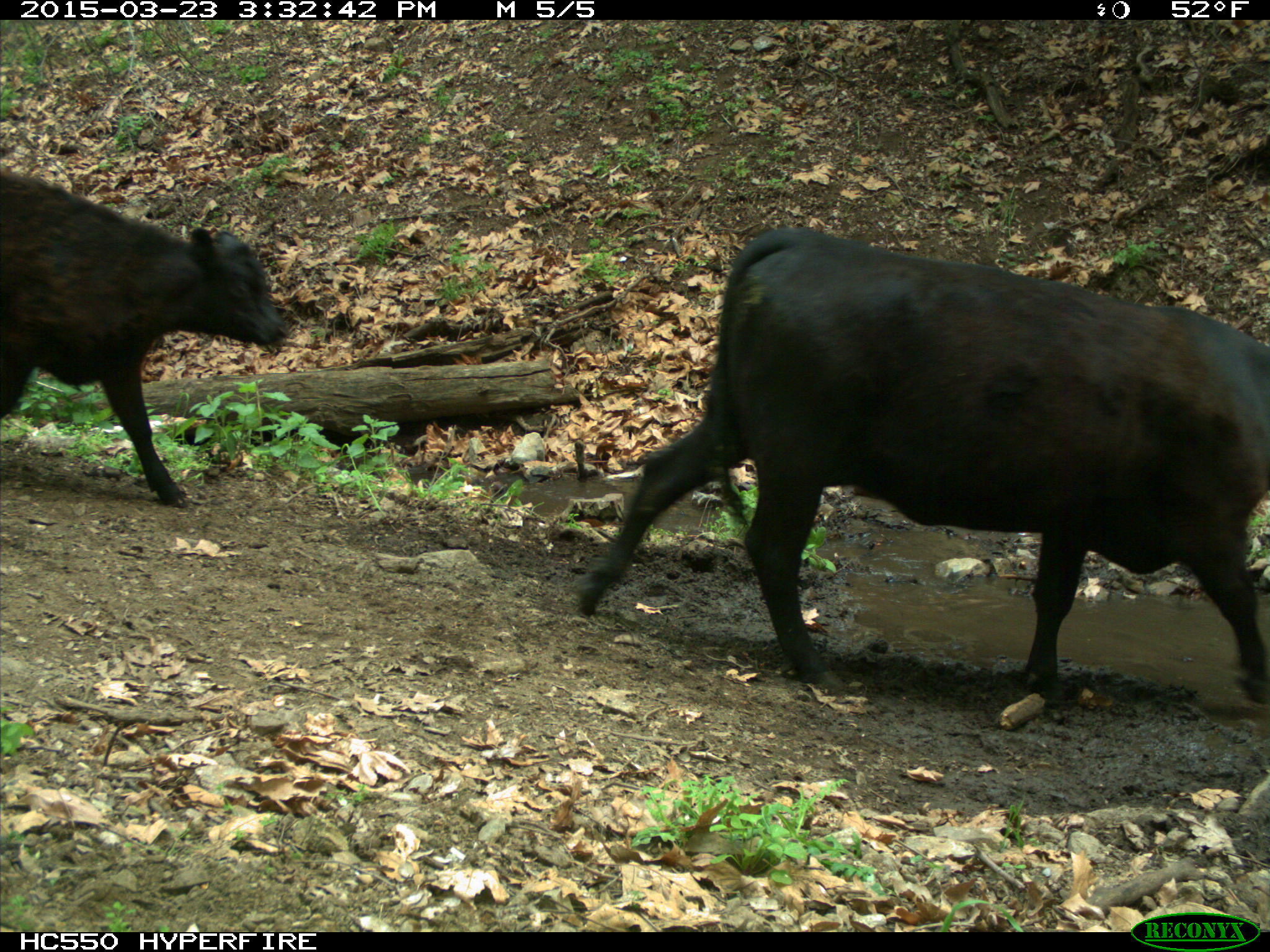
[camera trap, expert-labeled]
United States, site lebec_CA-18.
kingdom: Animalia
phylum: Chordata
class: Mammalia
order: Artiodactyla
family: Bovidae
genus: Bos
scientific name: Bos taurus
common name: domestic cow